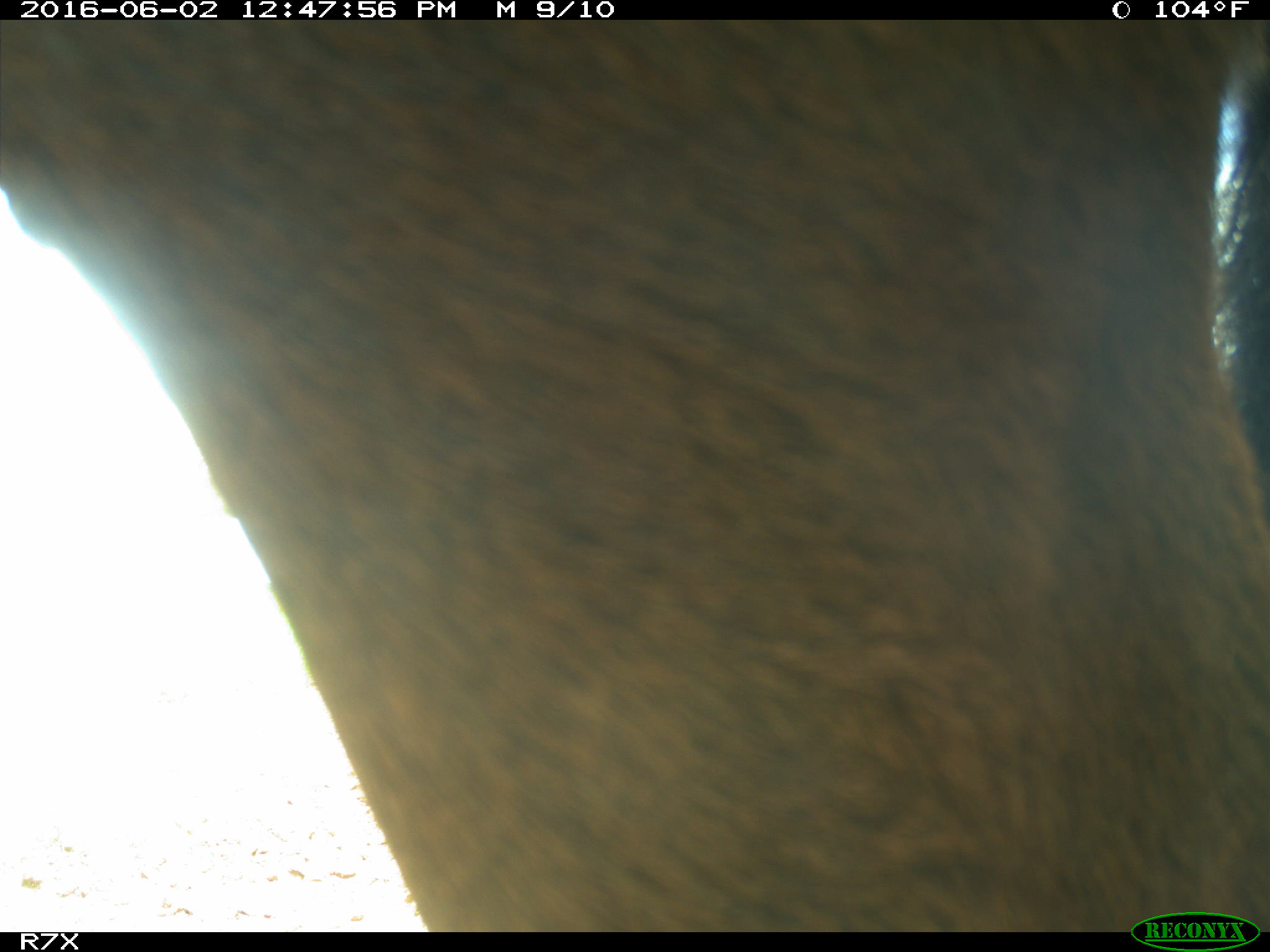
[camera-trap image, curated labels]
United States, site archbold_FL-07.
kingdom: Animalia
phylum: Chordata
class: Mammalia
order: Artiodactyla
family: Bovidae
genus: Bos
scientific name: Bos taurus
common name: domestic cow